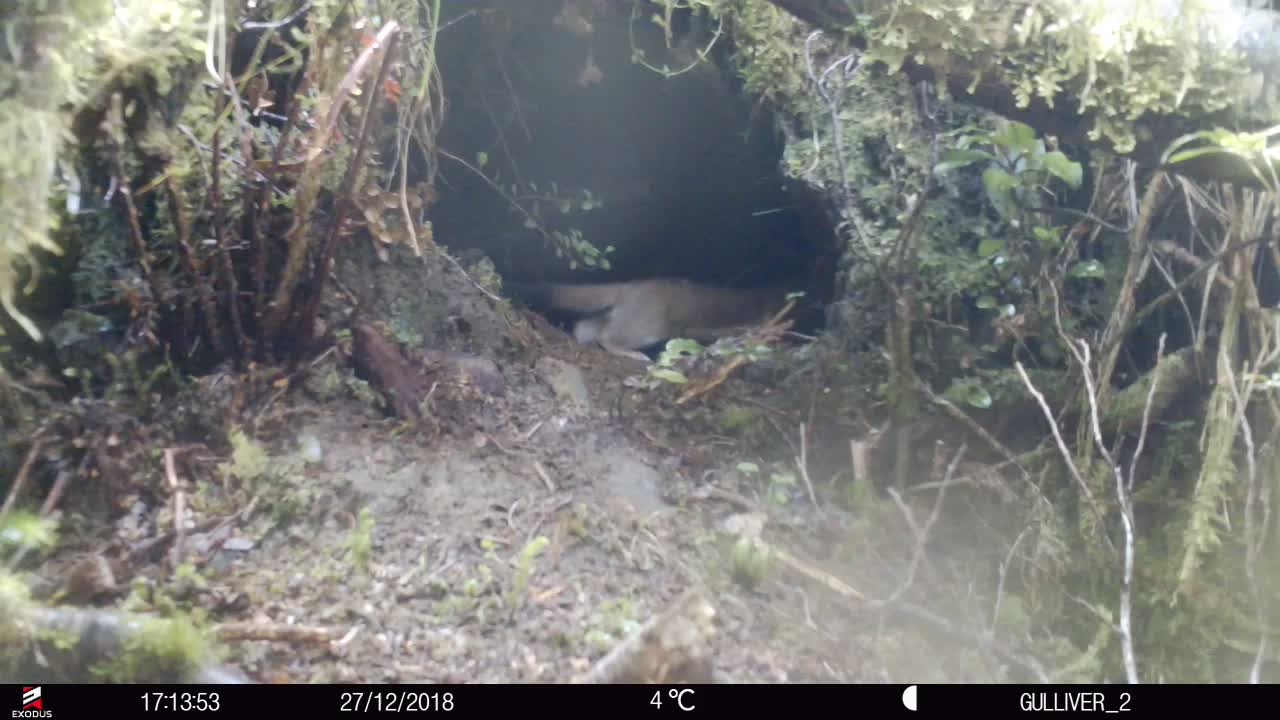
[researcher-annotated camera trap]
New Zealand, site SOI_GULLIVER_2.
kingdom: Animalia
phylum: Chordata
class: Mammalia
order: Carnivora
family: Mustelidae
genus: Mustela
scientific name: Mustela erminea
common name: stoat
Stoat (Mustela erminea).